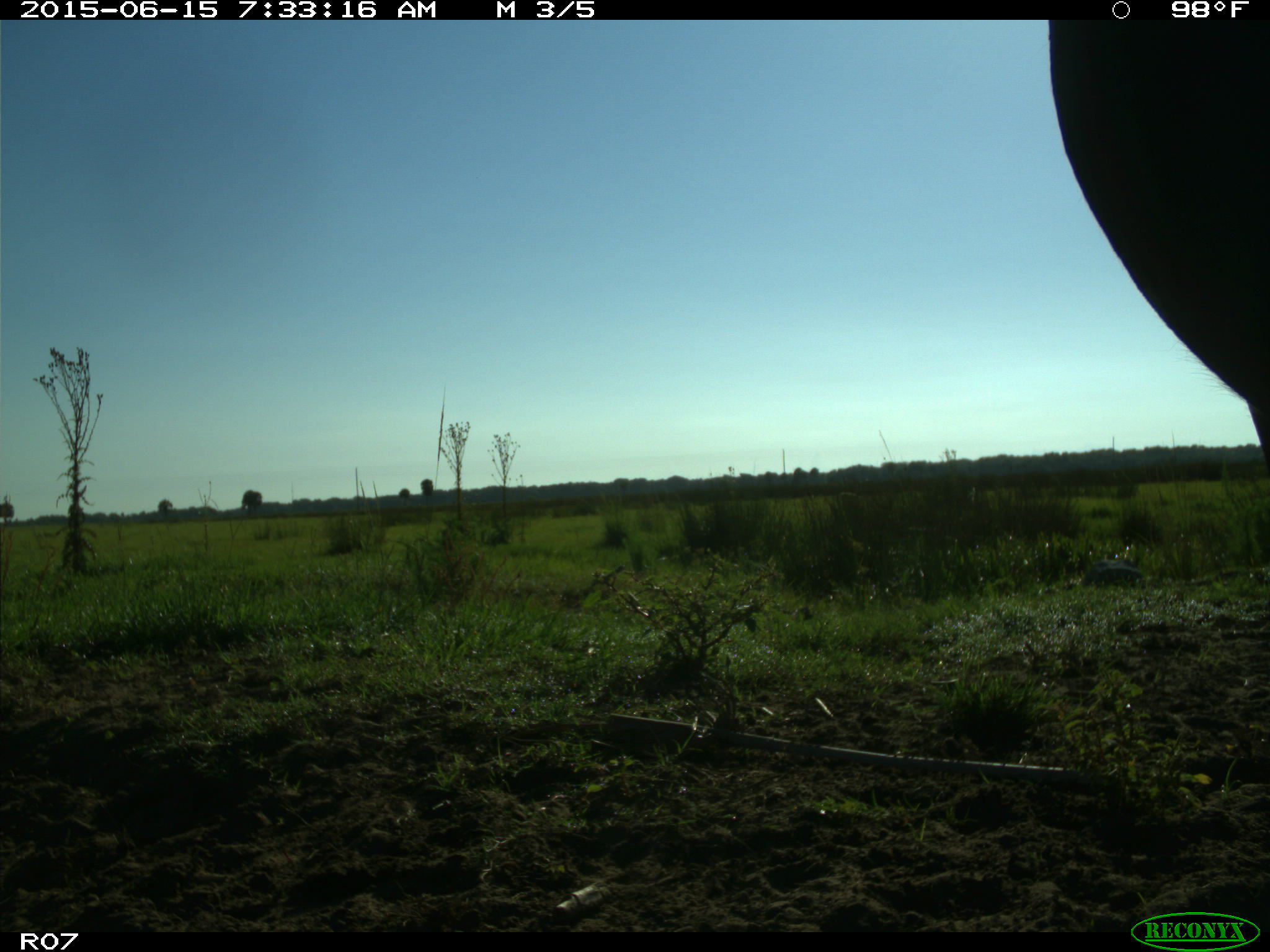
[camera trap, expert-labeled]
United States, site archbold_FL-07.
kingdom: Animalia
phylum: Chordata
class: Mammalia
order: Artiodactyla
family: Bovidae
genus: Bos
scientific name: Bos taurus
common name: domestic cow